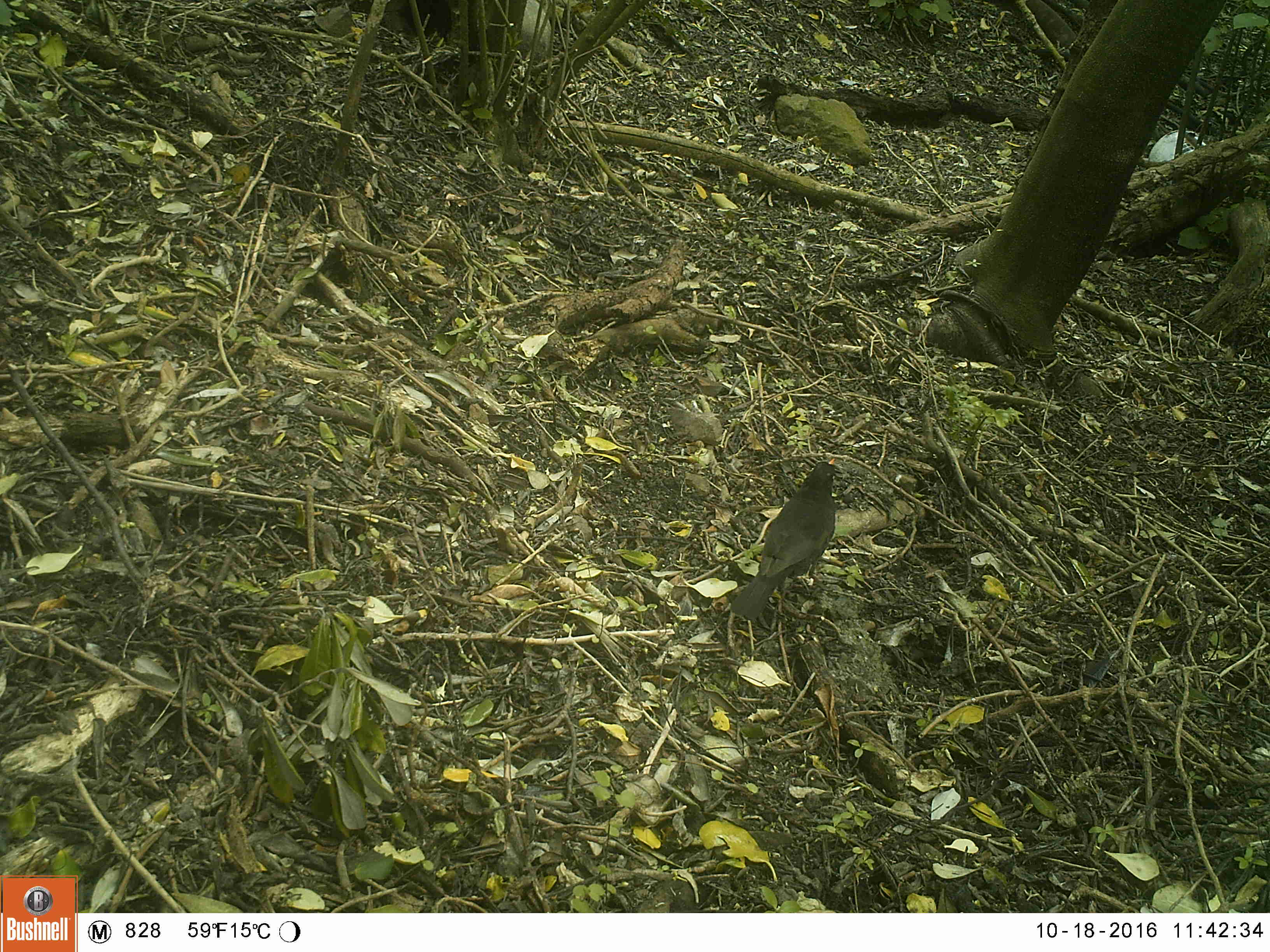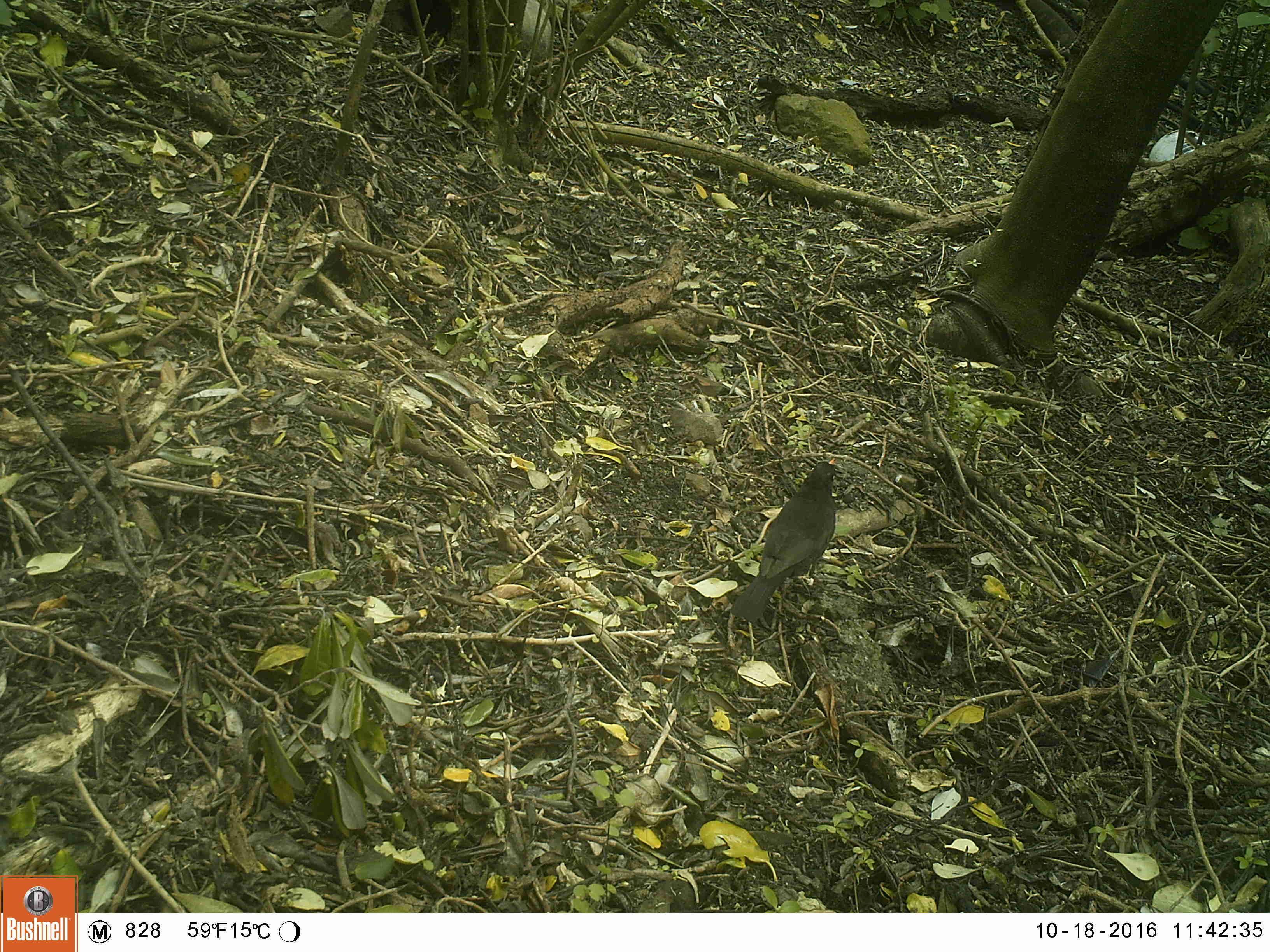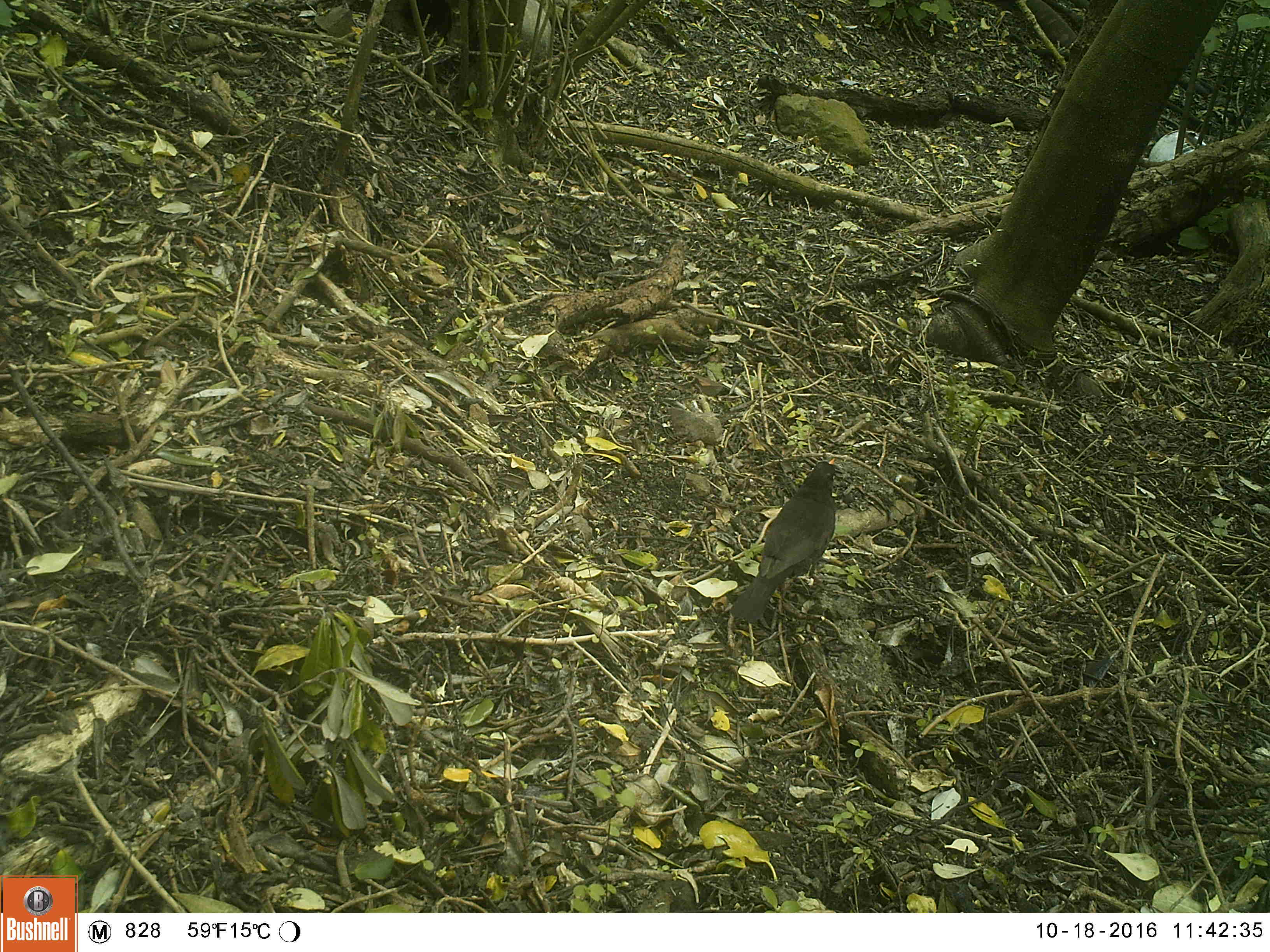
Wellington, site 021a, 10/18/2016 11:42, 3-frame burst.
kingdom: Animalia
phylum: Chordata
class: Aves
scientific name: Aves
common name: bird